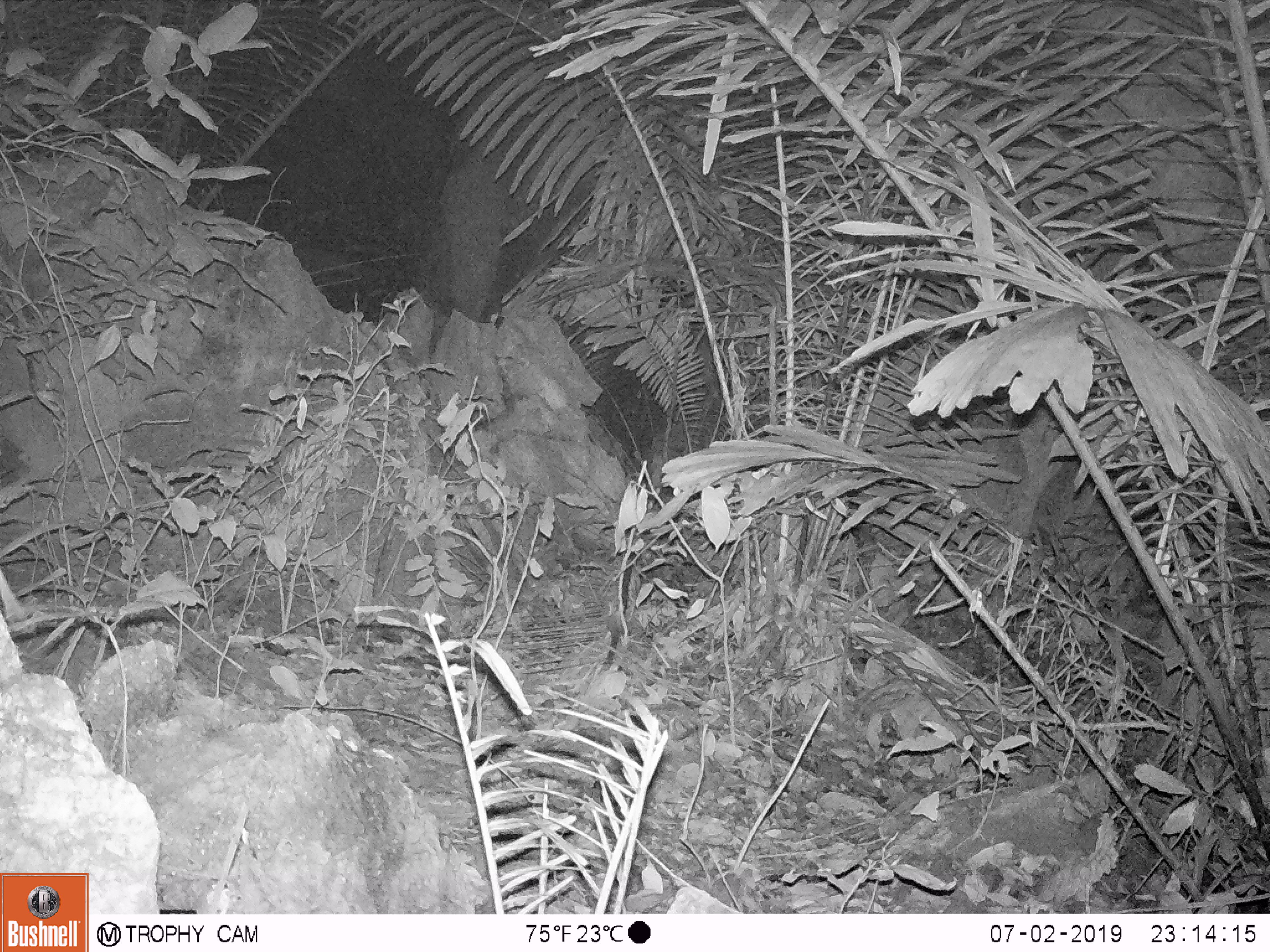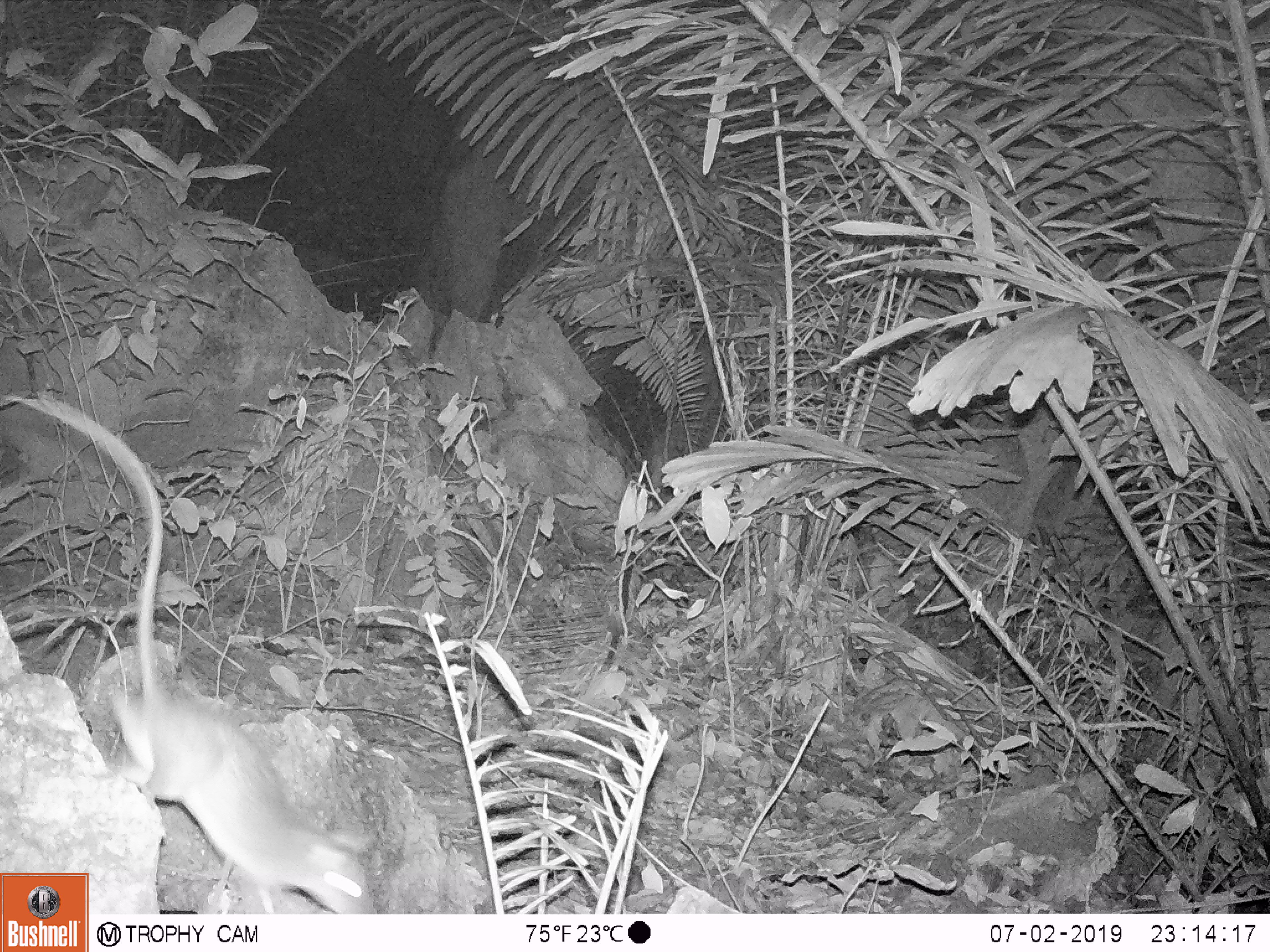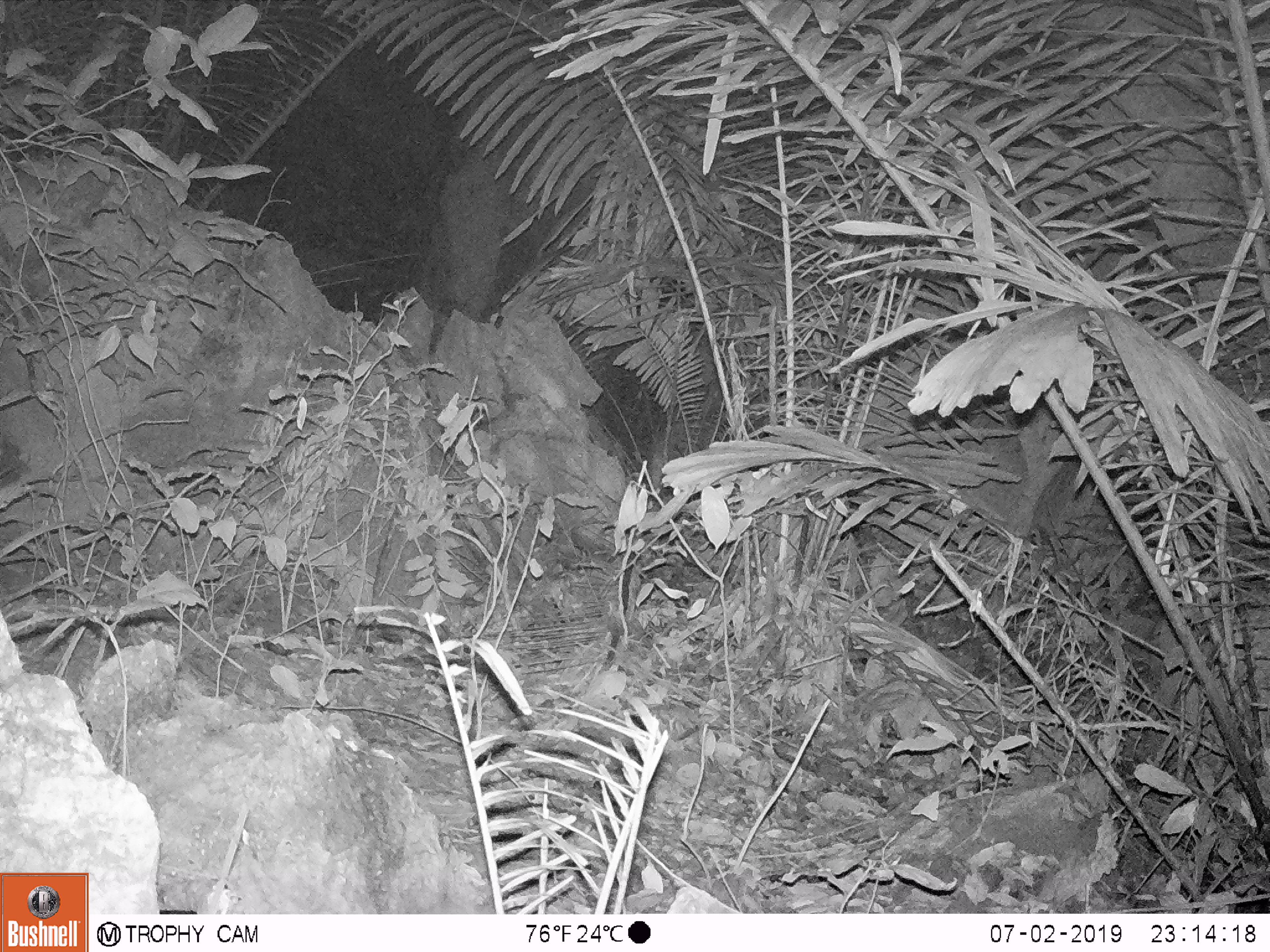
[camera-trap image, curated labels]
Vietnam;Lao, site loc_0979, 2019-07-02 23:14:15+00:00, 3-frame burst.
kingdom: Animalia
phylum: Chordata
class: Mammalia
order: Rodentia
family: Muridae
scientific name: Muridae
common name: old-world mice and rats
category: unidentified murid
Unidentified murid (old-world mice and rats) (Muridae). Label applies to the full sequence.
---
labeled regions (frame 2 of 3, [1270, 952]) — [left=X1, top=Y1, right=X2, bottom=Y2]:
unidentified murid: [left=0, top=394, right=377, bottom=914]